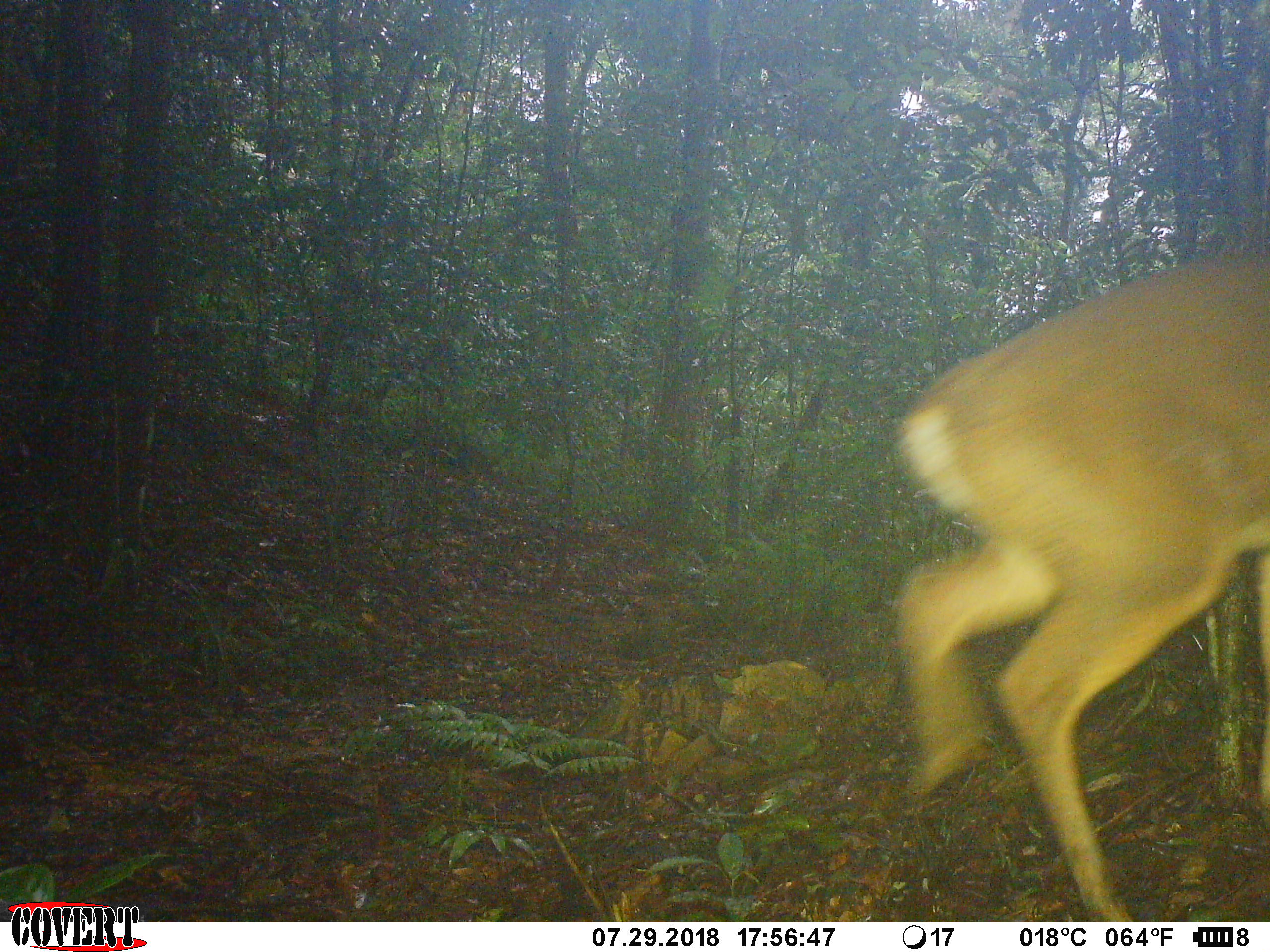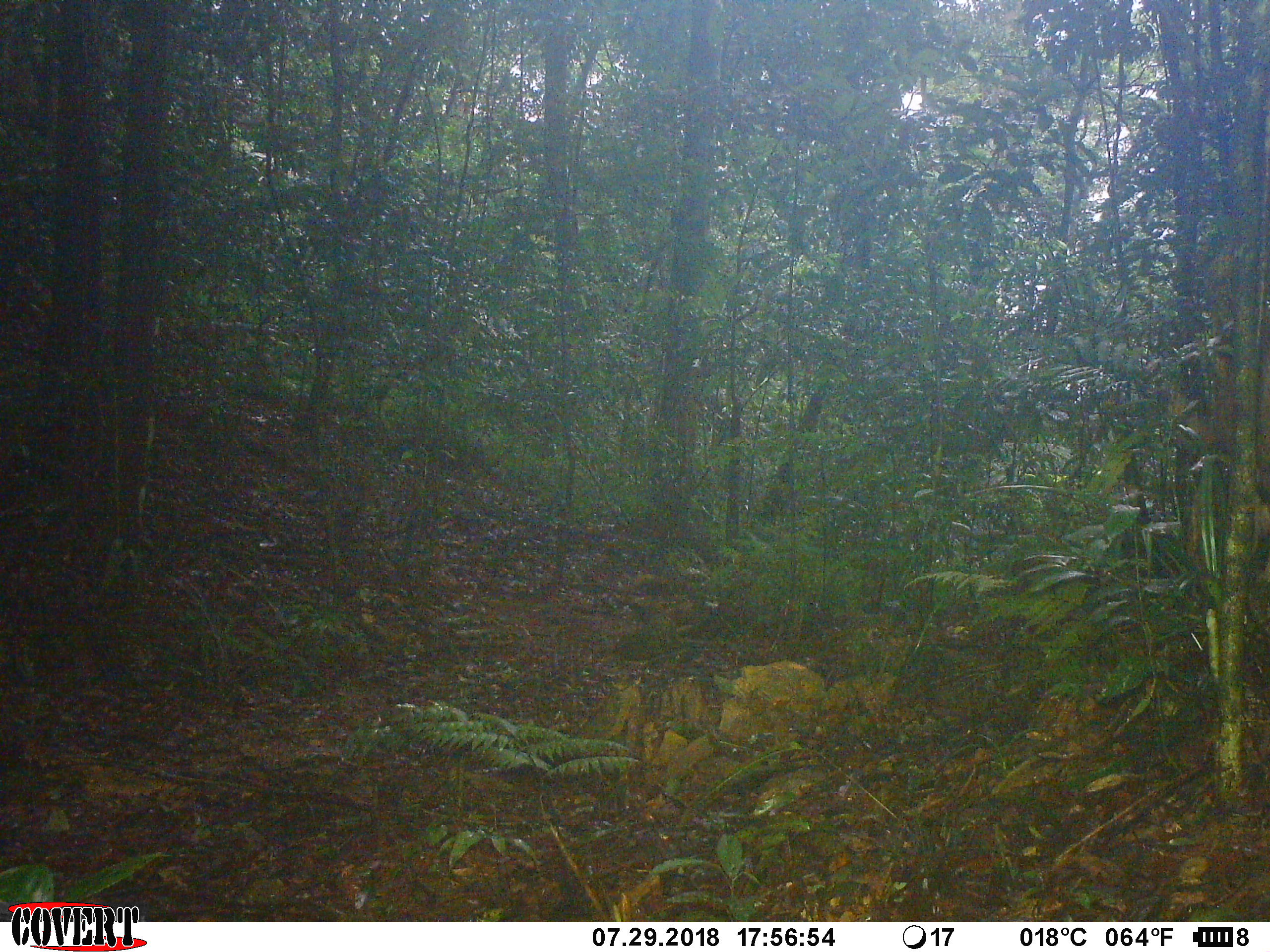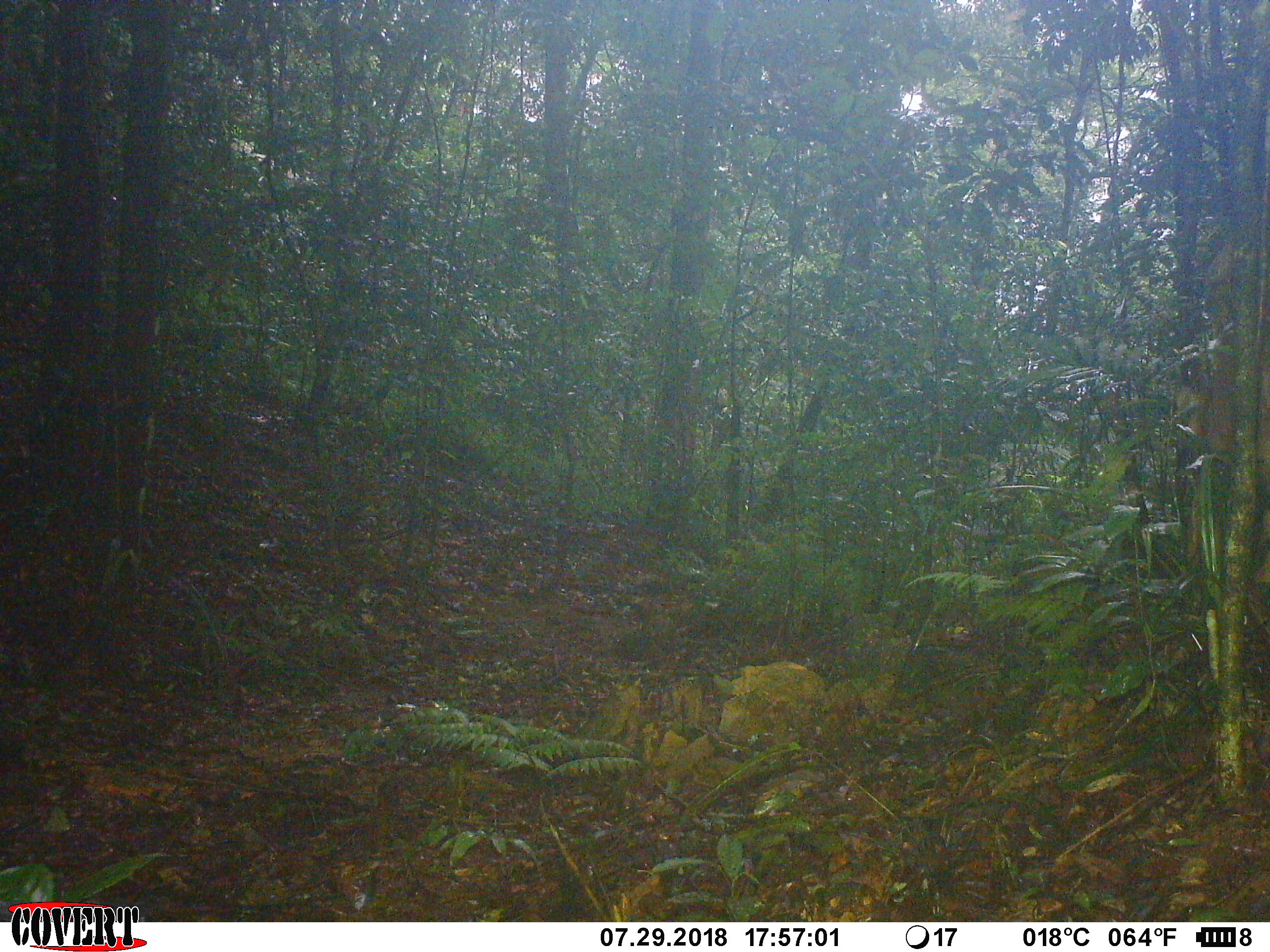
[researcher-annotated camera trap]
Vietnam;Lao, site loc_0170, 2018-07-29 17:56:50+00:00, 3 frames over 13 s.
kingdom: Animalia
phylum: Chordata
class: Mammalia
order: Artiodactyla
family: Cervidae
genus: Muntiacus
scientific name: Muntiacus vuquangensis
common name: large-antlered muntjac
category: large antlered muntjac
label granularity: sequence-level